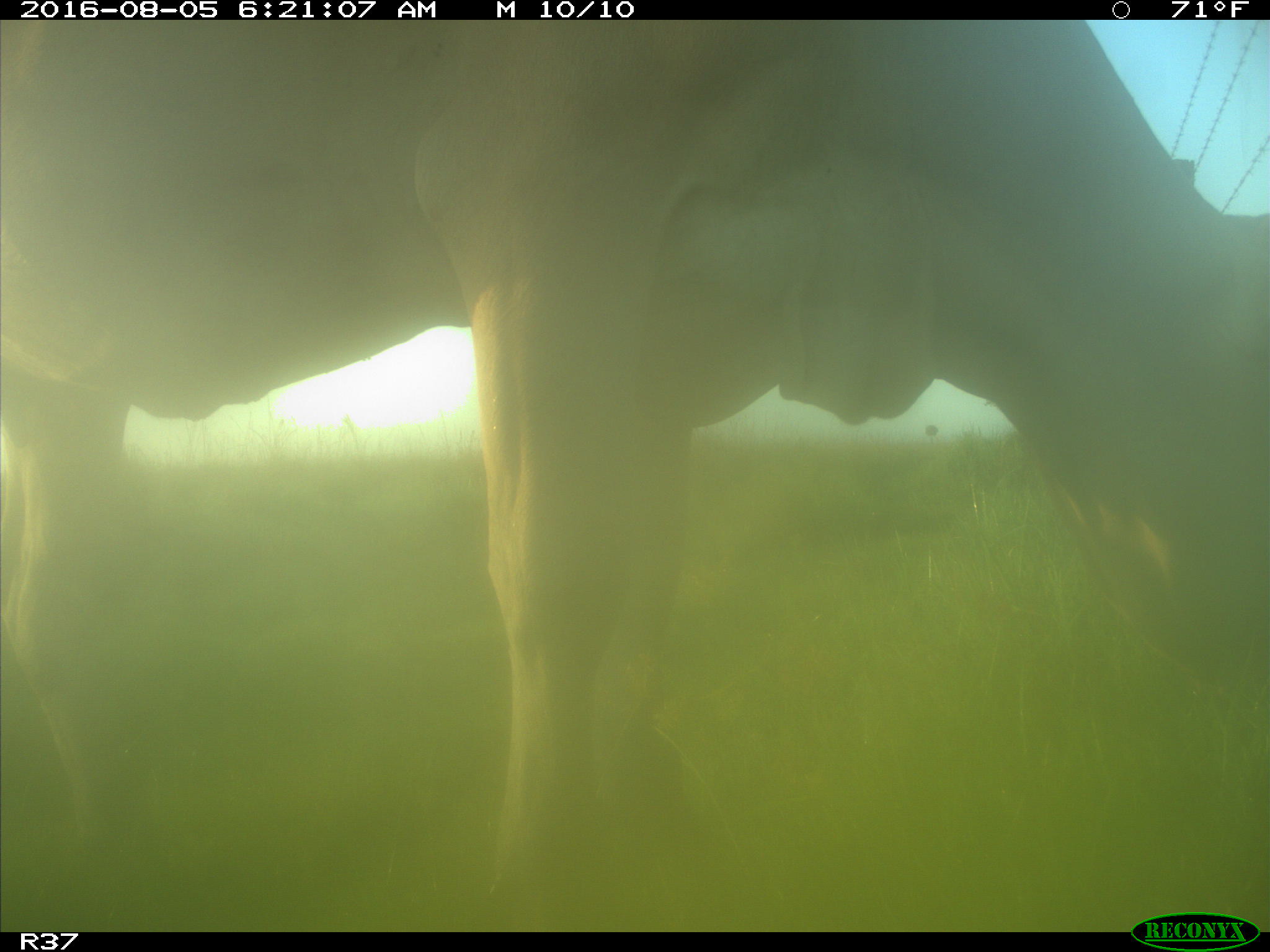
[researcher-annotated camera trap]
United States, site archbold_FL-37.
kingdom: Animalia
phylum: Chordata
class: Mammalia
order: Artiodactyla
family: Bovidae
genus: Bos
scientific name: Bos taurus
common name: domestic cow